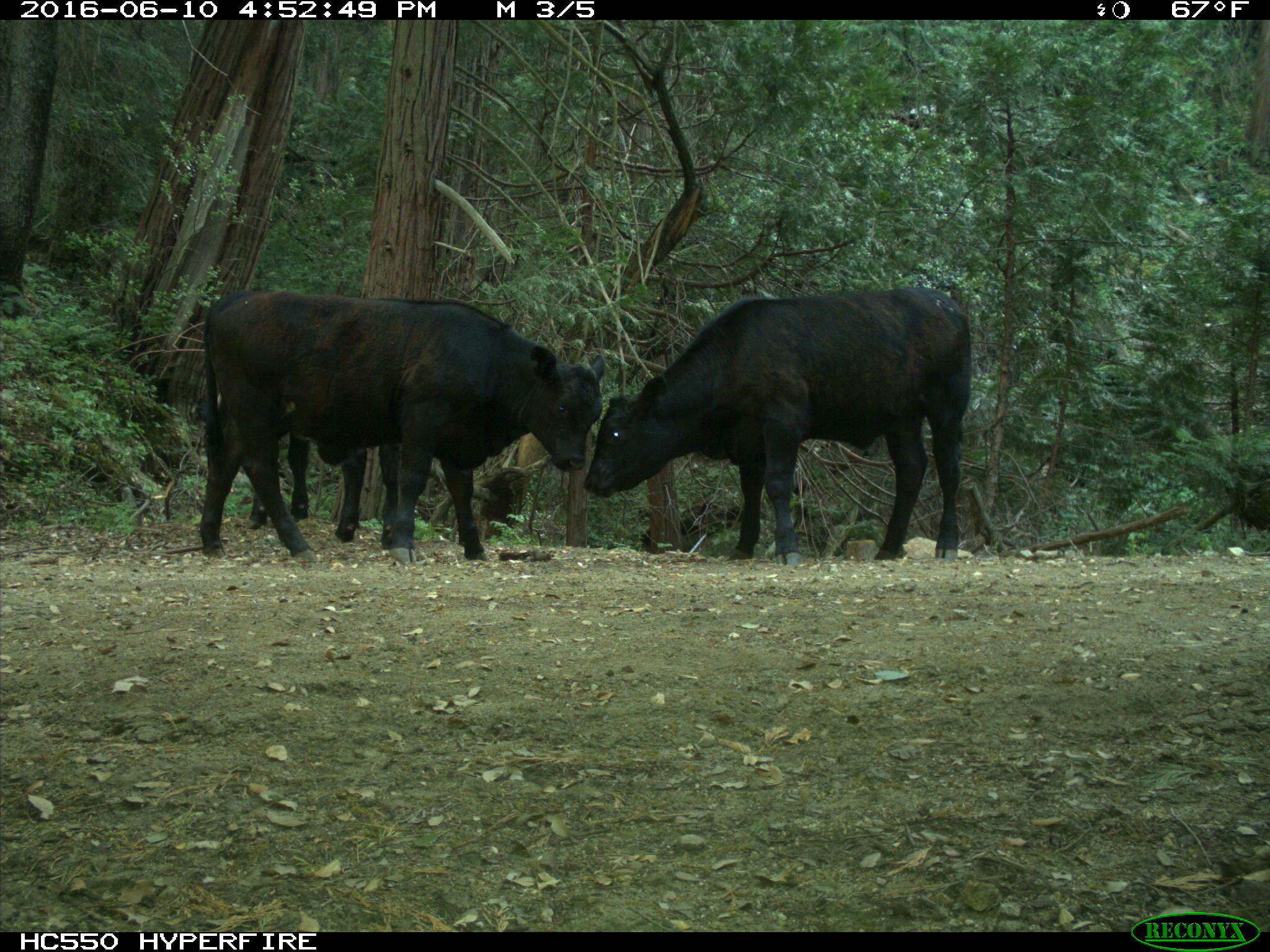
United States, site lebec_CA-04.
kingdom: Animalia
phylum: Chordata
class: Mammalia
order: Artiodactyla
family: Bovidae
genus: Bos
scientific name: Bos taurus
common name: domestic cow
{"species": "Bos taurus (domestic cow)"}